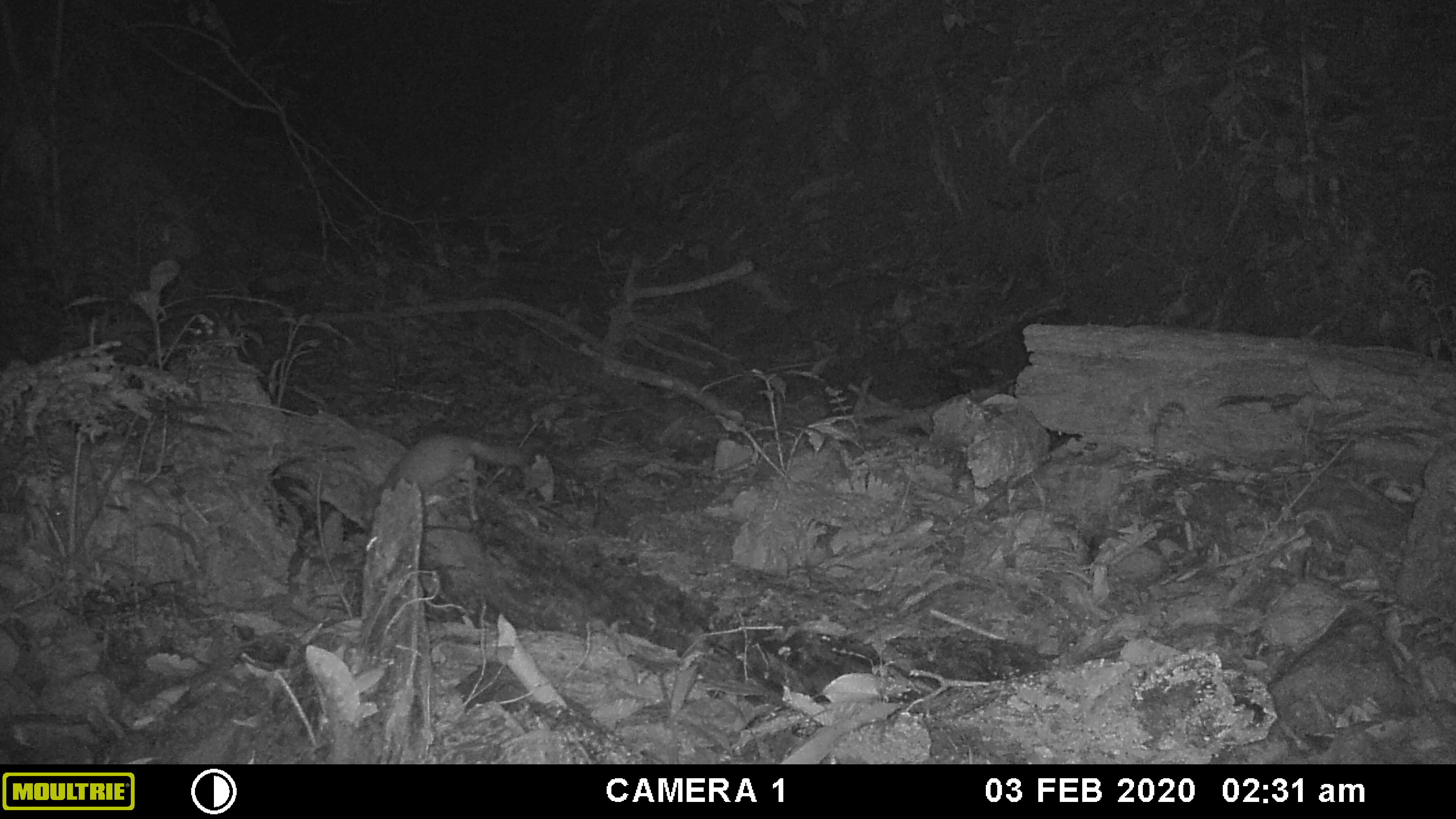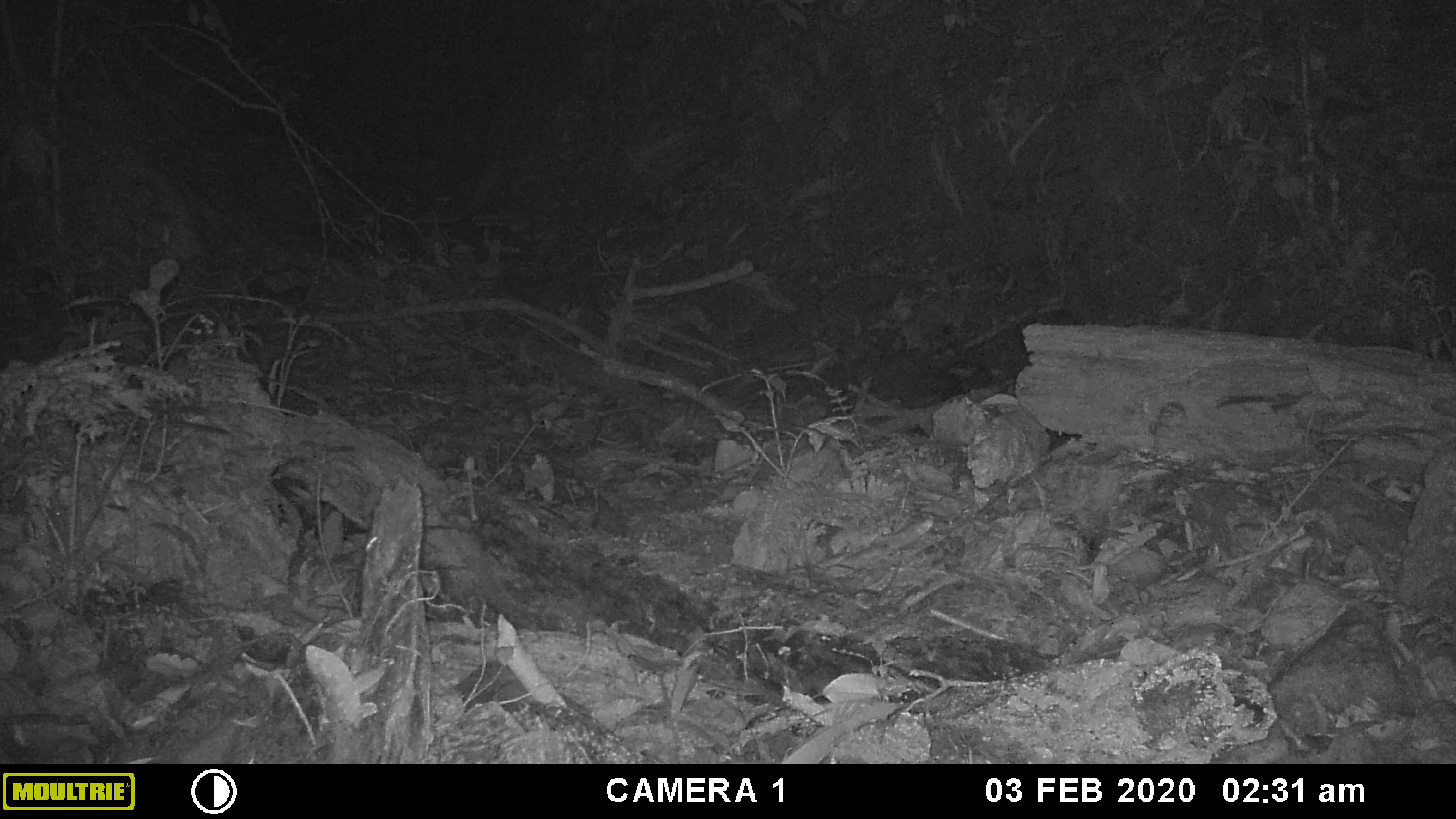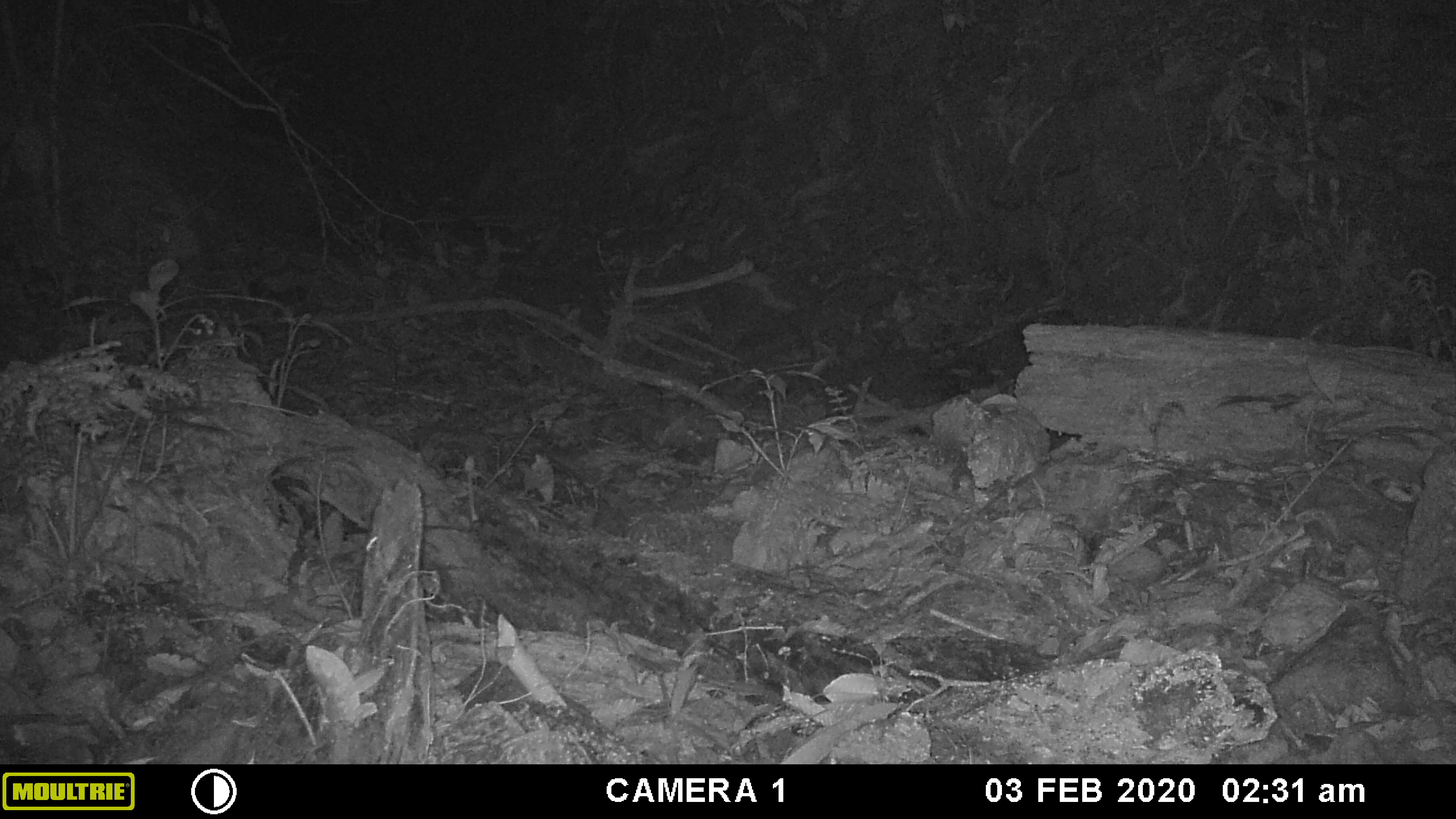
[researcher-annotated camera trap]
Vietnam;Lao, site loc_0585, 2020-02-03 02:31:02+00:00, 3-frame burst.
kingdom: Animalia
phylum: Chordata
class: Mammalia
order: Carnivora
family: Mustelidae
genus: Melogale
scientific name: Melogale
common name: ferret badger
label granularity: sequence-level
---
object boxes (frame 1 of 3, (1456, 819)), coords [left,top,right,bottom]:
ferret badger: [363,433,529,548]